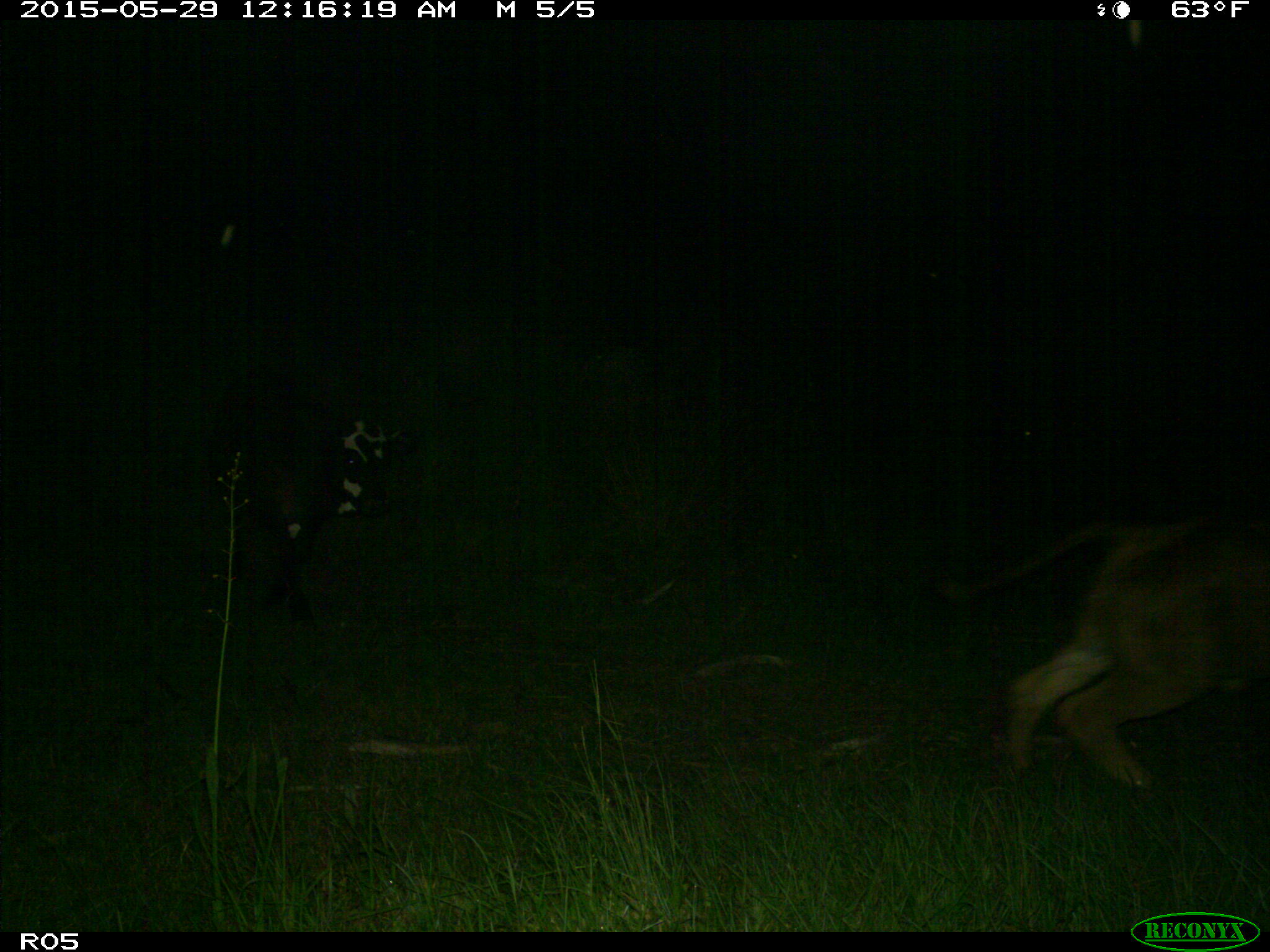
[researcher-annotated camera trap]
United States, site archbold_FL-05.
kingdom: Animalia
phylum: Chordata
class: Mammalia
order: Artiodactyla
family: Bovidae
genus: Bos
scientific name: Bos taurus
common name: domestic cow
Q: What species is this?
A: Bos taurus (domestic cow).